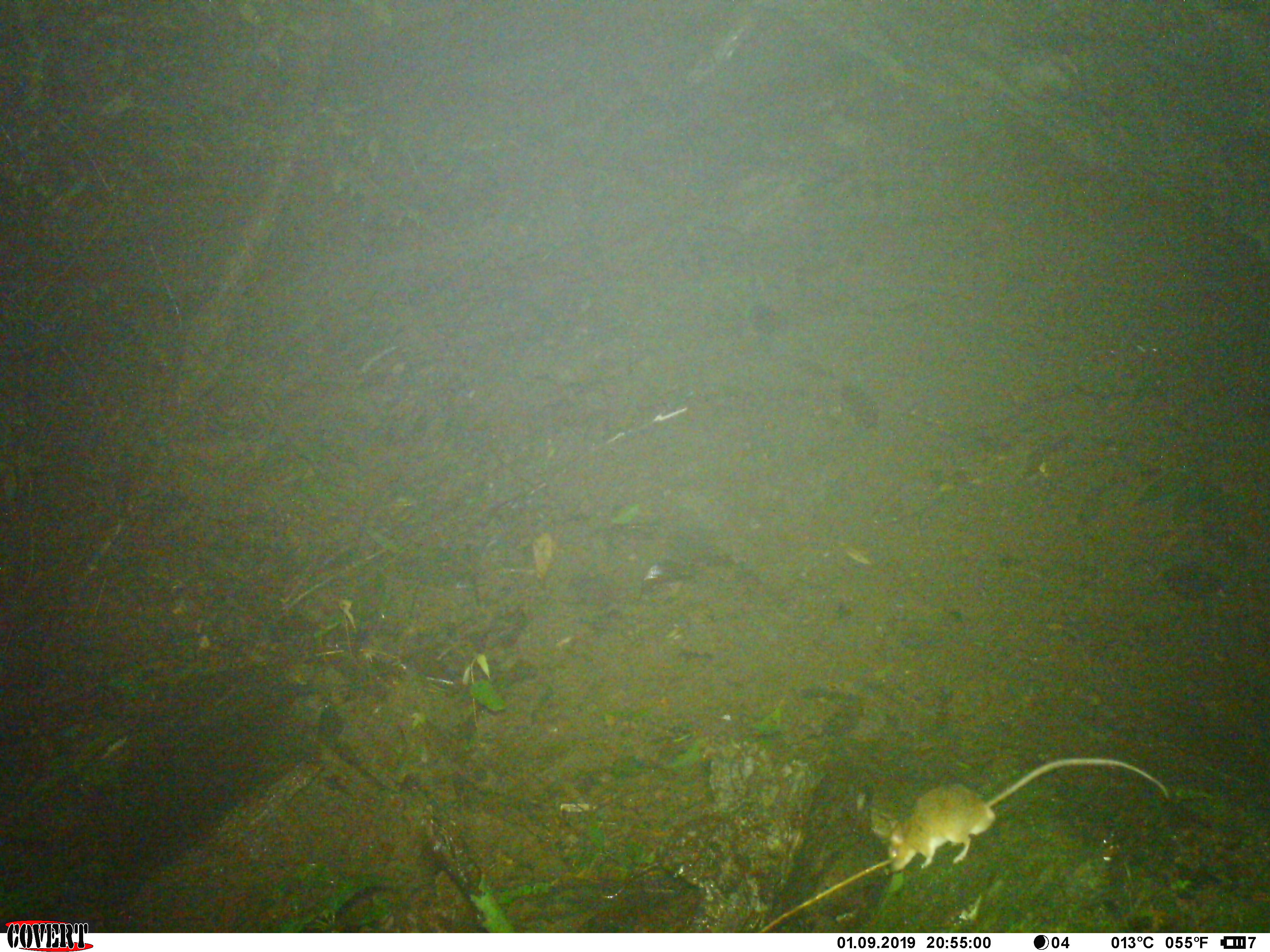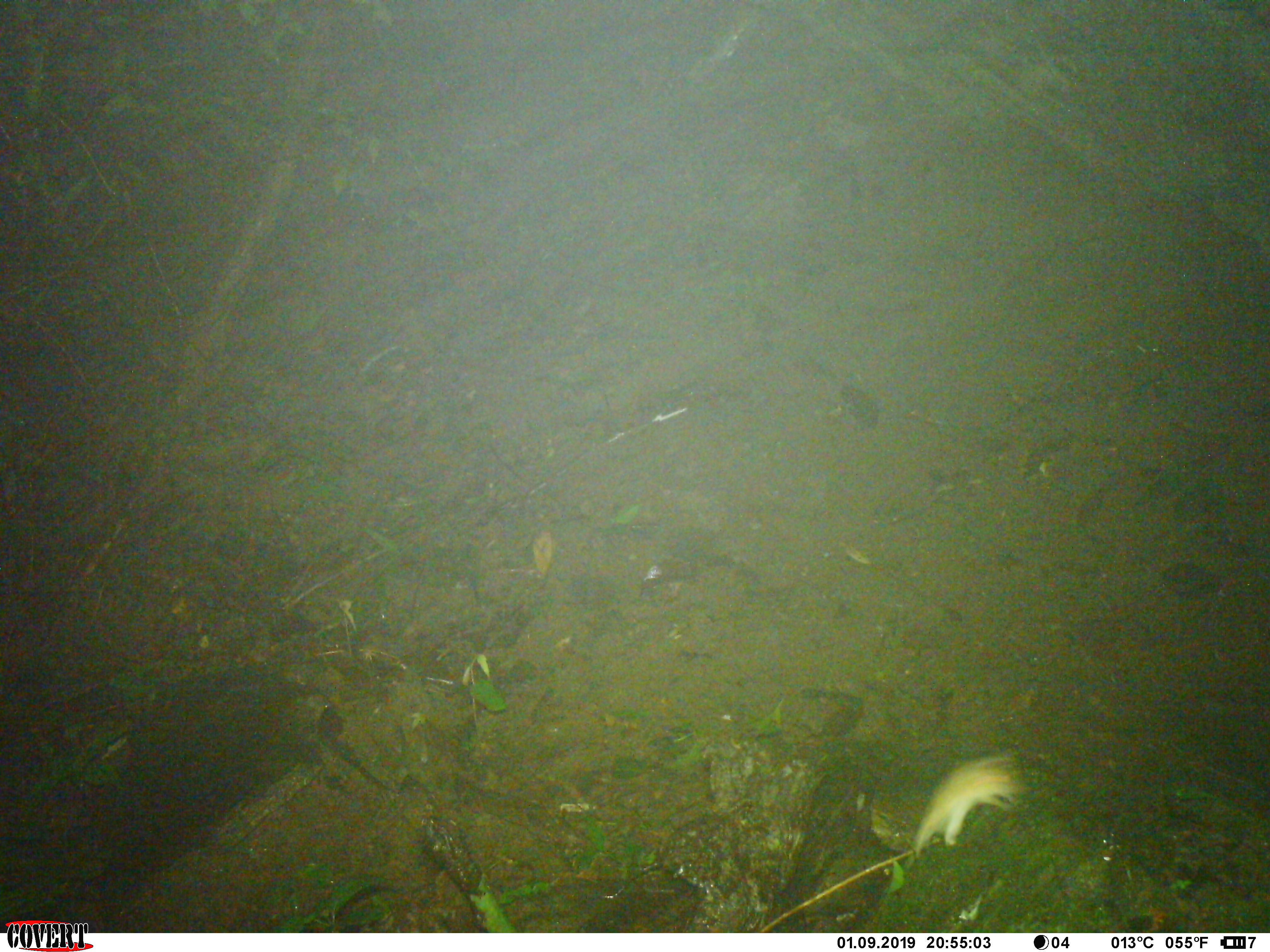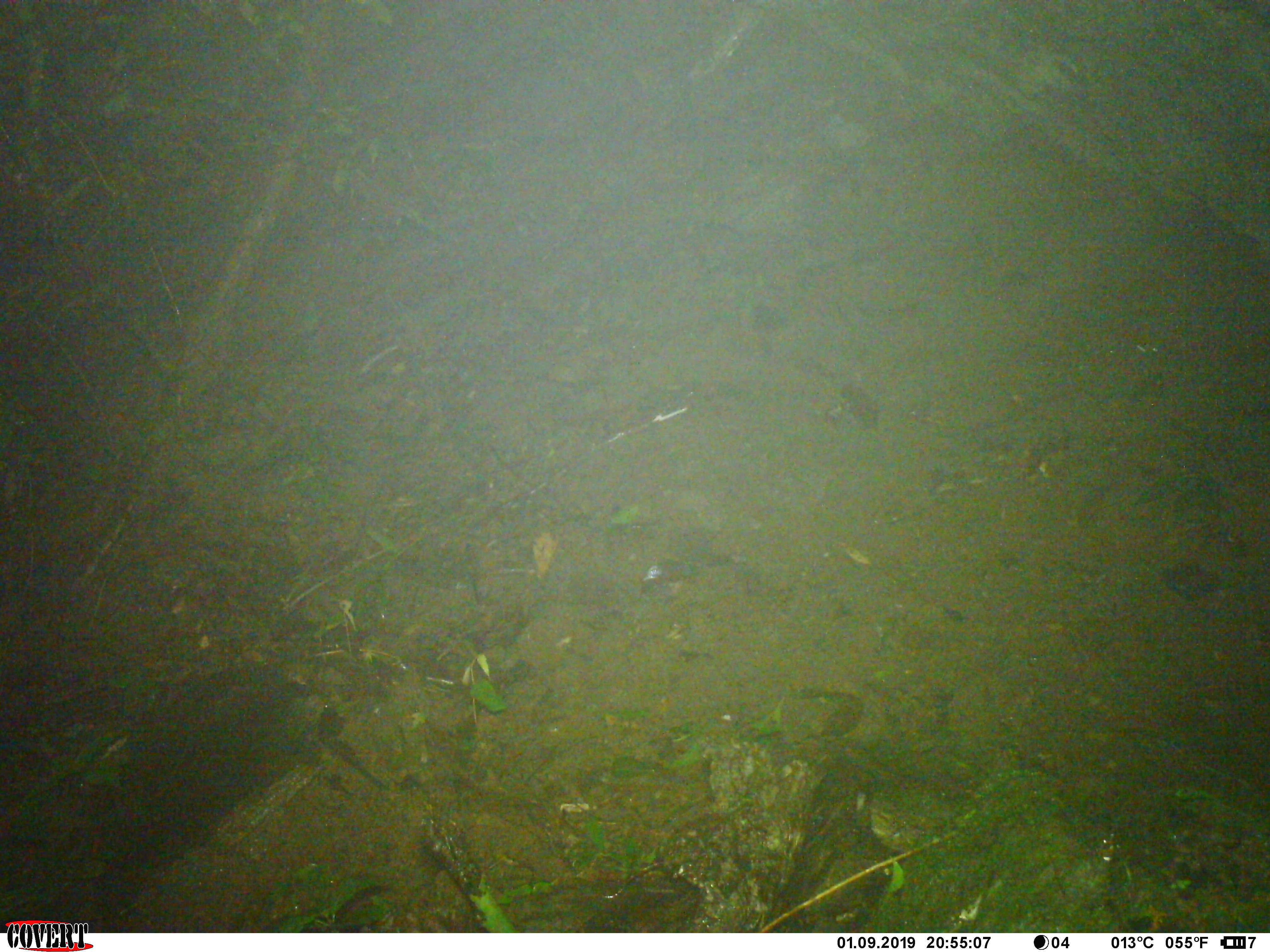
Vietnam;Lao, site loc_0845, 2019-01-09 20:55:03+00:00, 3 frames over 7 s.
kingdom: Animalia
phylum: Chordata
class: Mammalia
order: Rodentia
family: Muridae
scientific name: Muridae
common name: old-world mice and rats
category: unidentified murid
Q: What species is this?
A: Unidentified murid (old-world mice and rats) (Muridae).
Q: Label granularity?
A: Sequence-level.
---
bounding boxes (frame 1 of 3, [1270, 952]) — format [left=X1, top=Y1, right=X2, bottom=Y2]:
unidentified murid: [left=883, top=757, right=1169, bottom=872]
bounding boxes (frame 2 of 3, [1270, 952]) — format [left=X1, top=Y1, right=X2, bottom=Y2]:
unidentified murid: [left=914, top=754, right=1021, bottom=859]